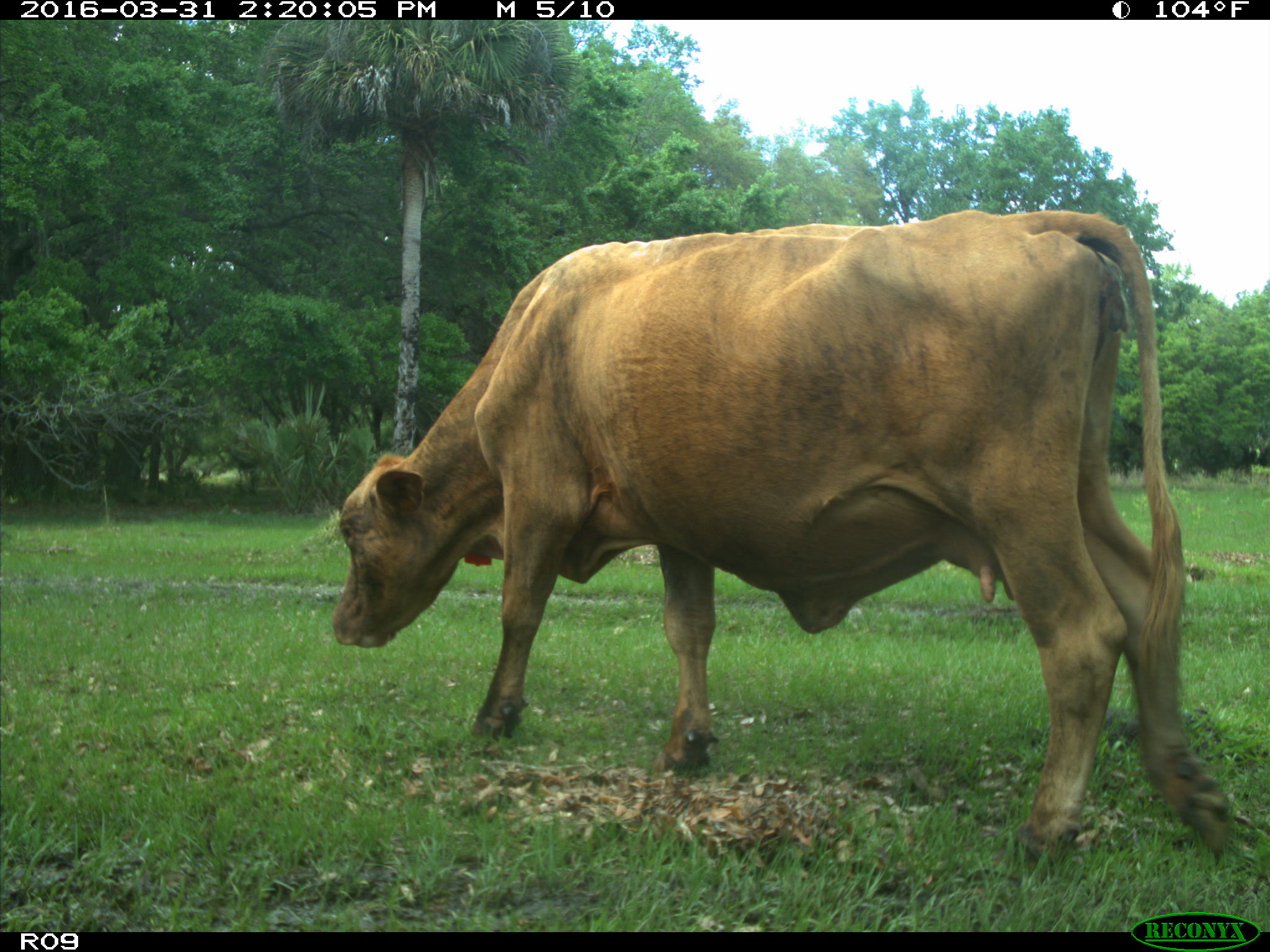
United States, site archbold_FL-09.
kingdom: Animalia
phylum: Chordata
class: Mammalia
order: Artiodactyla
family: Bovidae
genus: Bos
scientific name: Bos taurus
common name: domestic cow